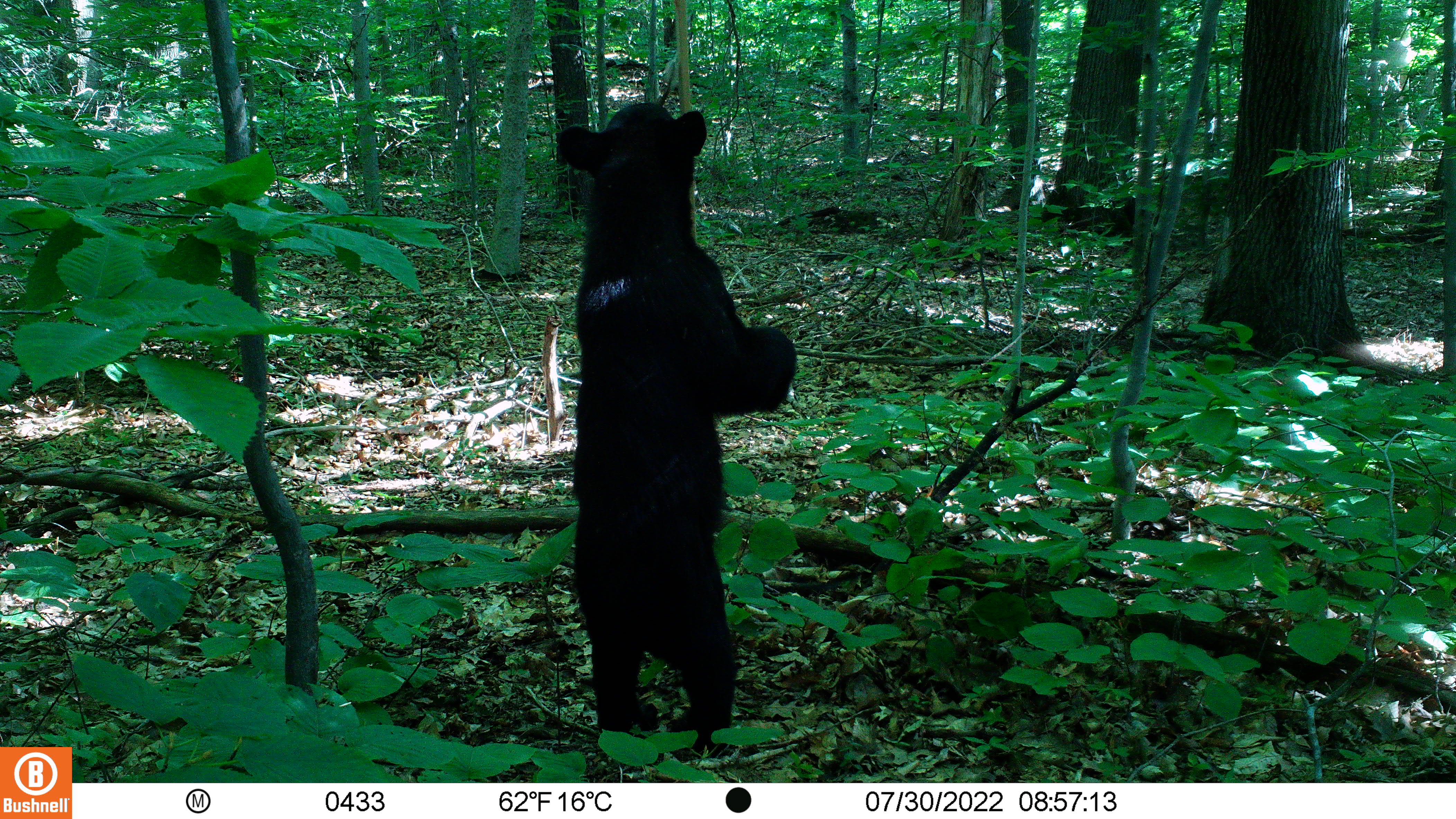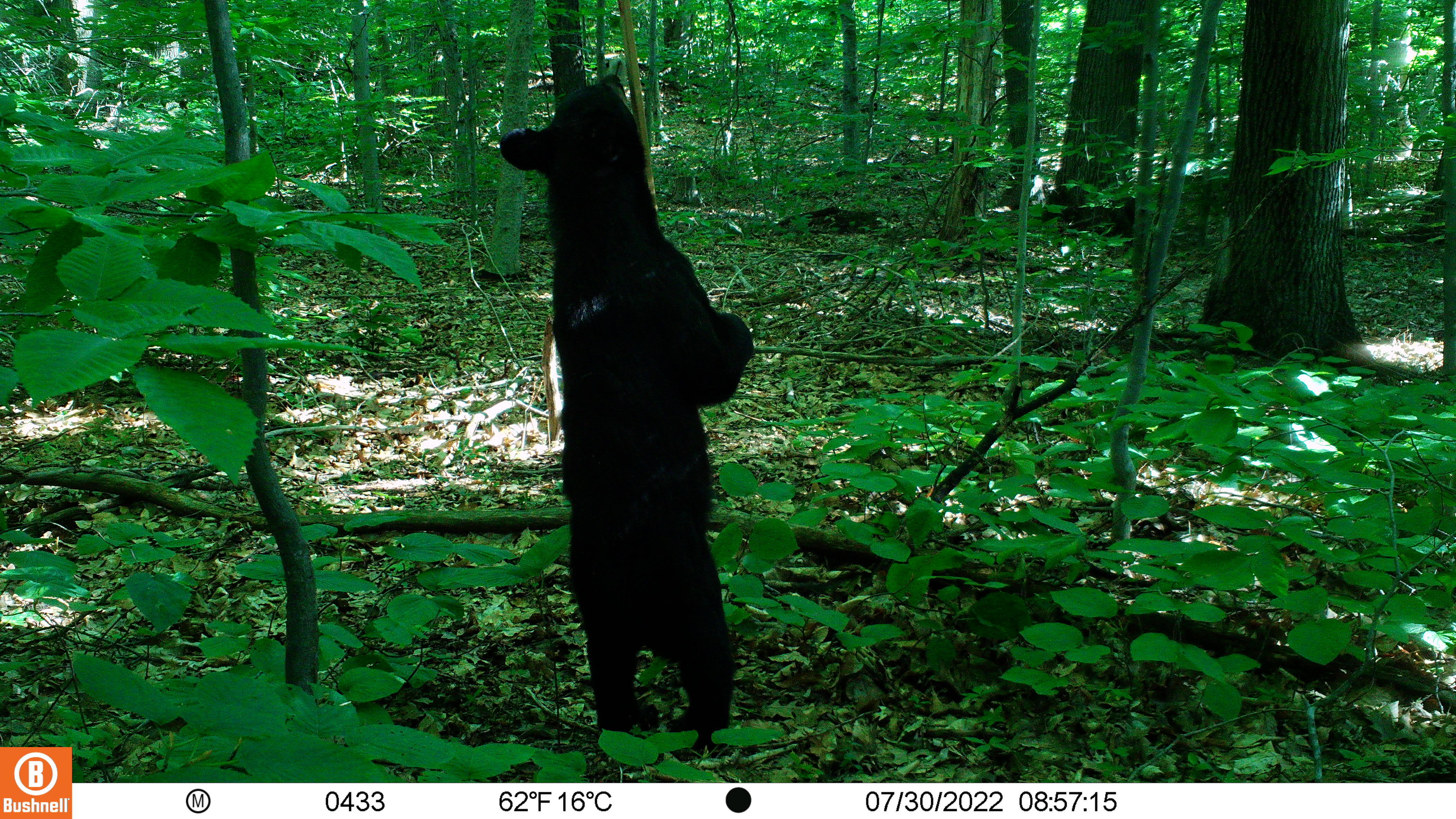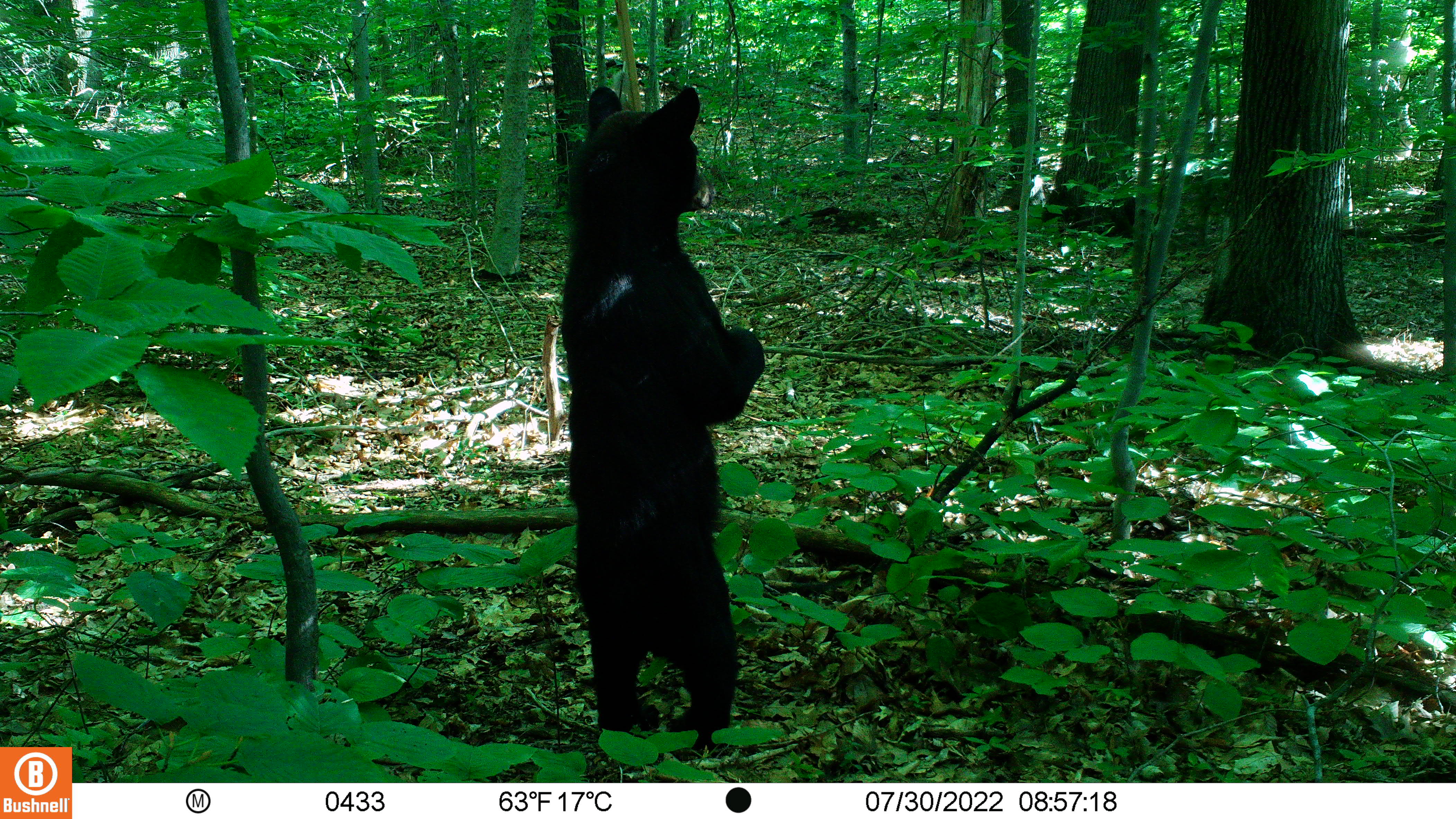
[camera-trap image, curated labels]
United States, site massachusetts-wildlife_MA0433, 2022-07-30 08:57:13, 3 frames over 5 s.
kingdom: Animalia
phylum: Chordata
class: Mammalia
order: Carnivora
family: Ursidae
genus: Ursus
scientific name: Ursus americanus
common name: black bear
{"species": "black bear (Ursus americanus)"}